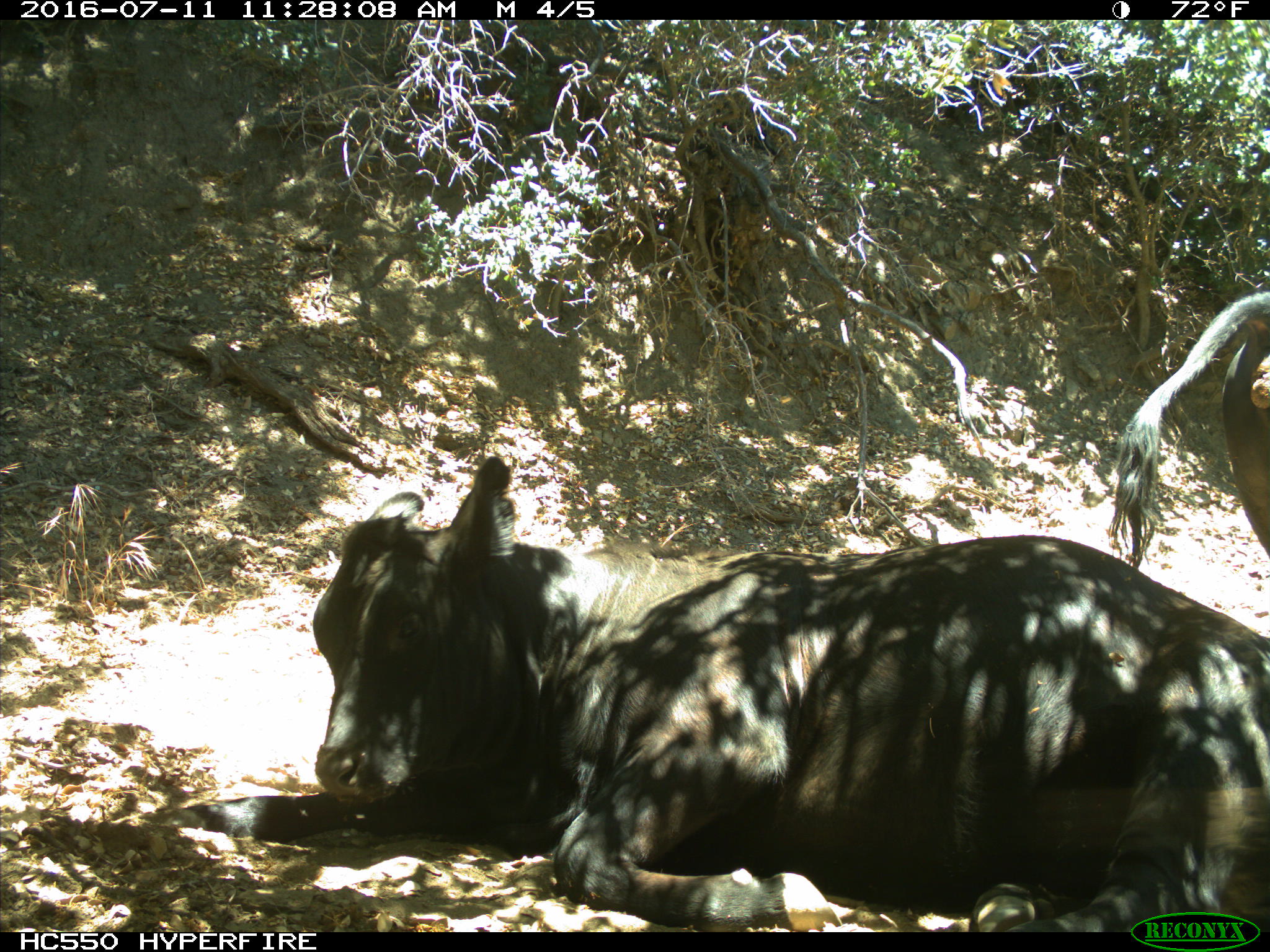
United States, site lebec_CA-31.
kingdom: Animalia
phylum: Chordata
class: Mammalia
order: Artiodactyla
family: Bovidae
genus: Bos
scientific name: Bos taurus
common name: domestic cow